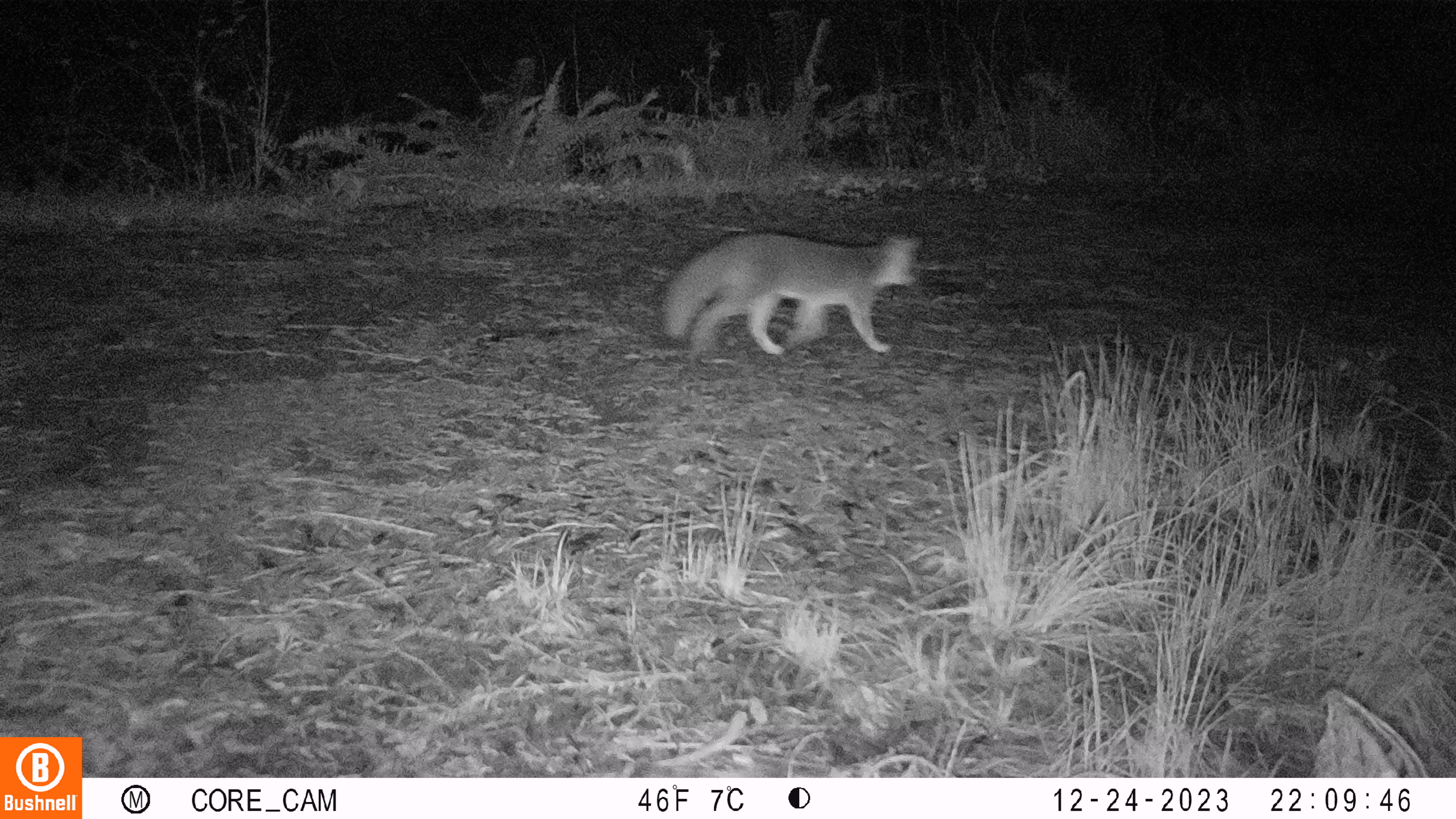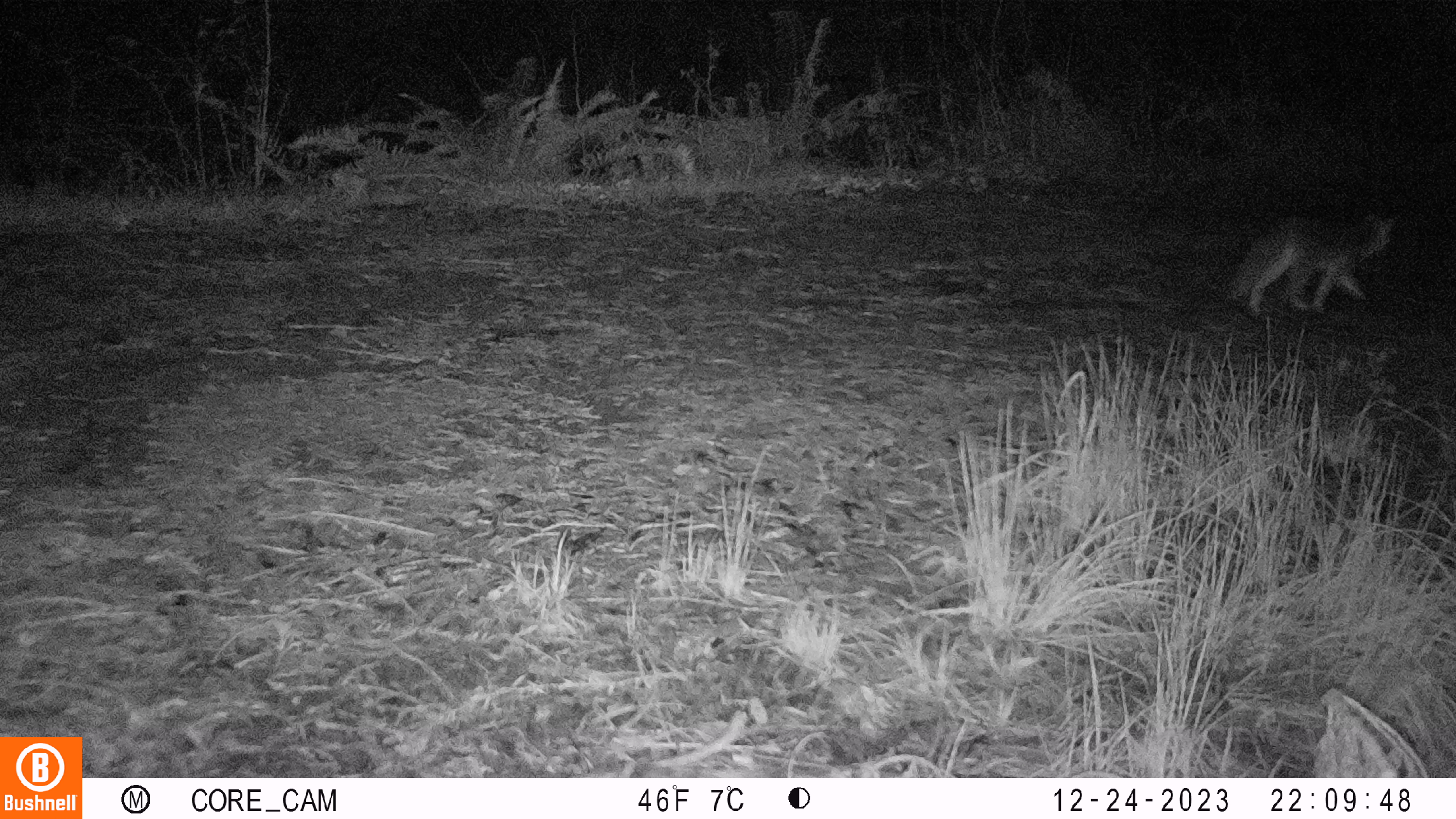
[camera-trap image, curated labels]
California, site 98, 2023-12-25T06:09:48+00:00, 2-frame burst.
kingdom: Animalia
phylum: Chordata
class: Mammalia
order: Carnivora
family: Canidae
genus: Urocyon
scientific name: Urocyon cinereoargenteus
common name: gray fox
Gray fox (Urocyon cinereoargenteus).